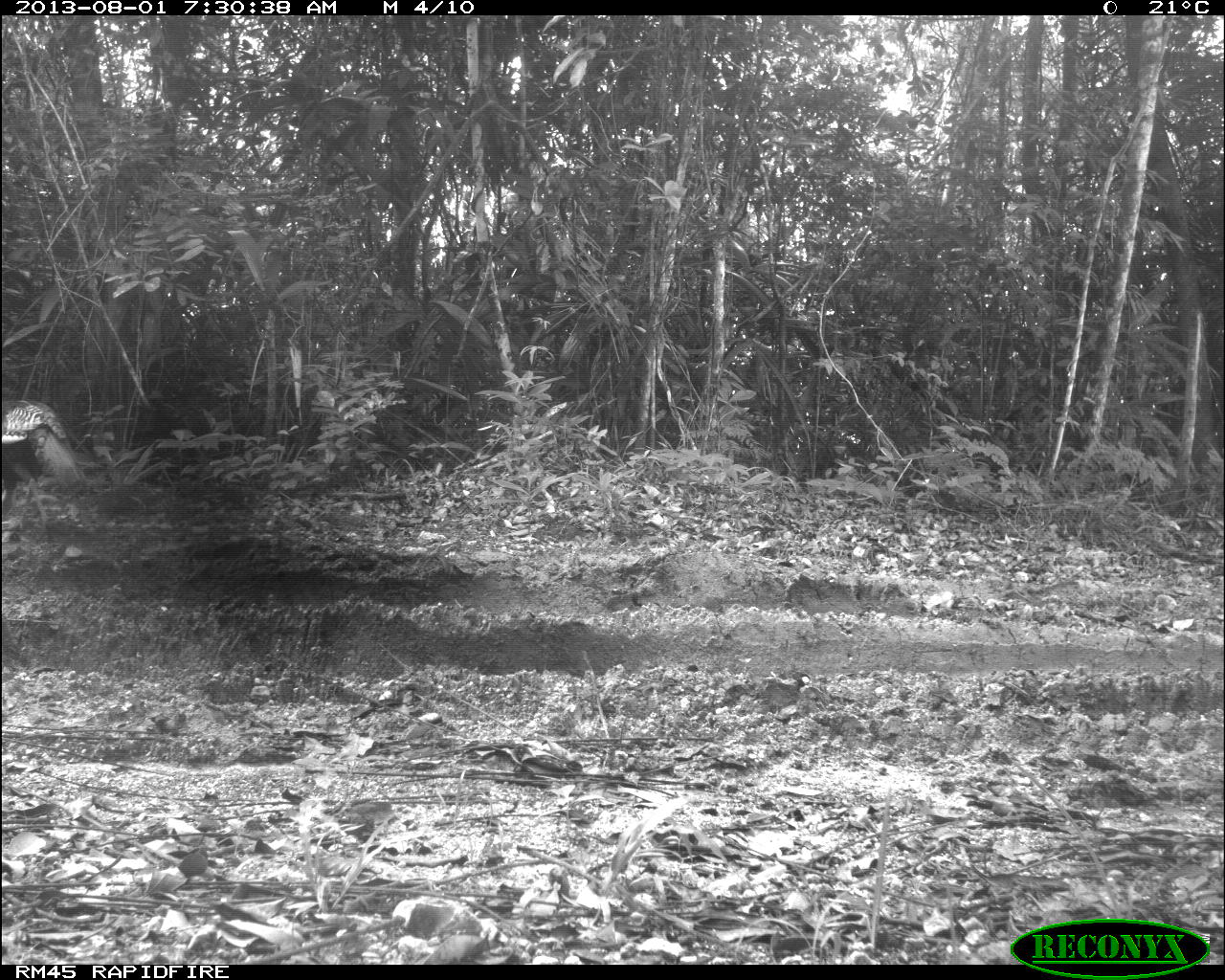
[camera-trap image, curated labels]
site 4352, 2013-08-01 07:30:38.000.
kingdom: Animalia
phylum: Chordata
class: Aves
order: Galliformes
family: Phasianidae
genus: Meleagris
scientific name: Meleagris ocellata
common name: ocellated turkey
Meleagris ocellata (ocellated turkey), count 1.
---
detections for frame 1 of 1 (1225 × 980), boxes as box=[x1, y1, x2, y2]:
meleagris ocellata: box=[0, 398, 85, 499]